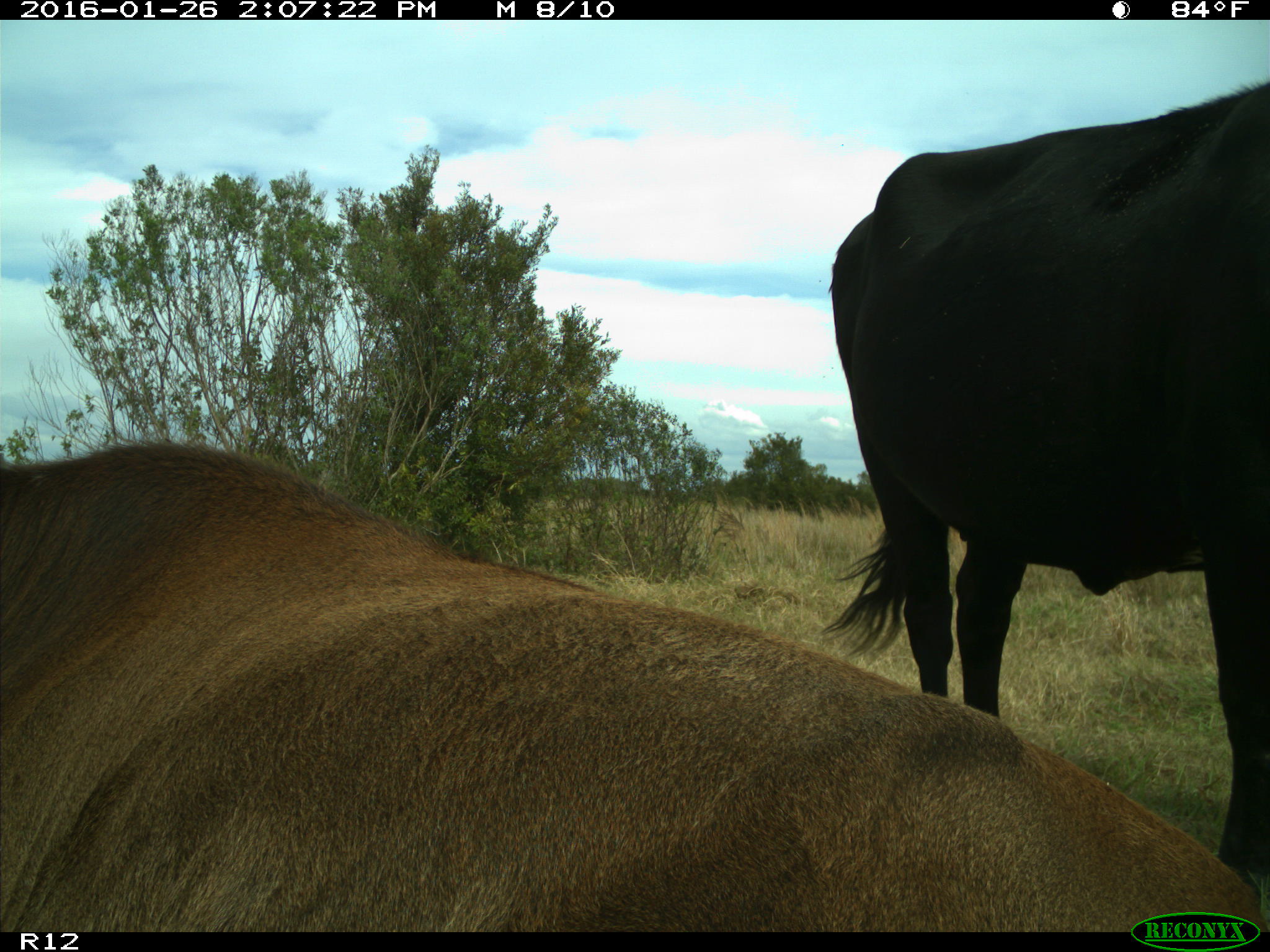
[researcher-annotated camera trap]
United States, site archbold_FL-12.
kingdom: Animalia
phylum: Chordata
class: Mammalia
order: Artiodactyla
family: Bovidae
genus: Bos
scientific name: Bos taurus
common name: domestic cow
Bos taurus (domestic cow).